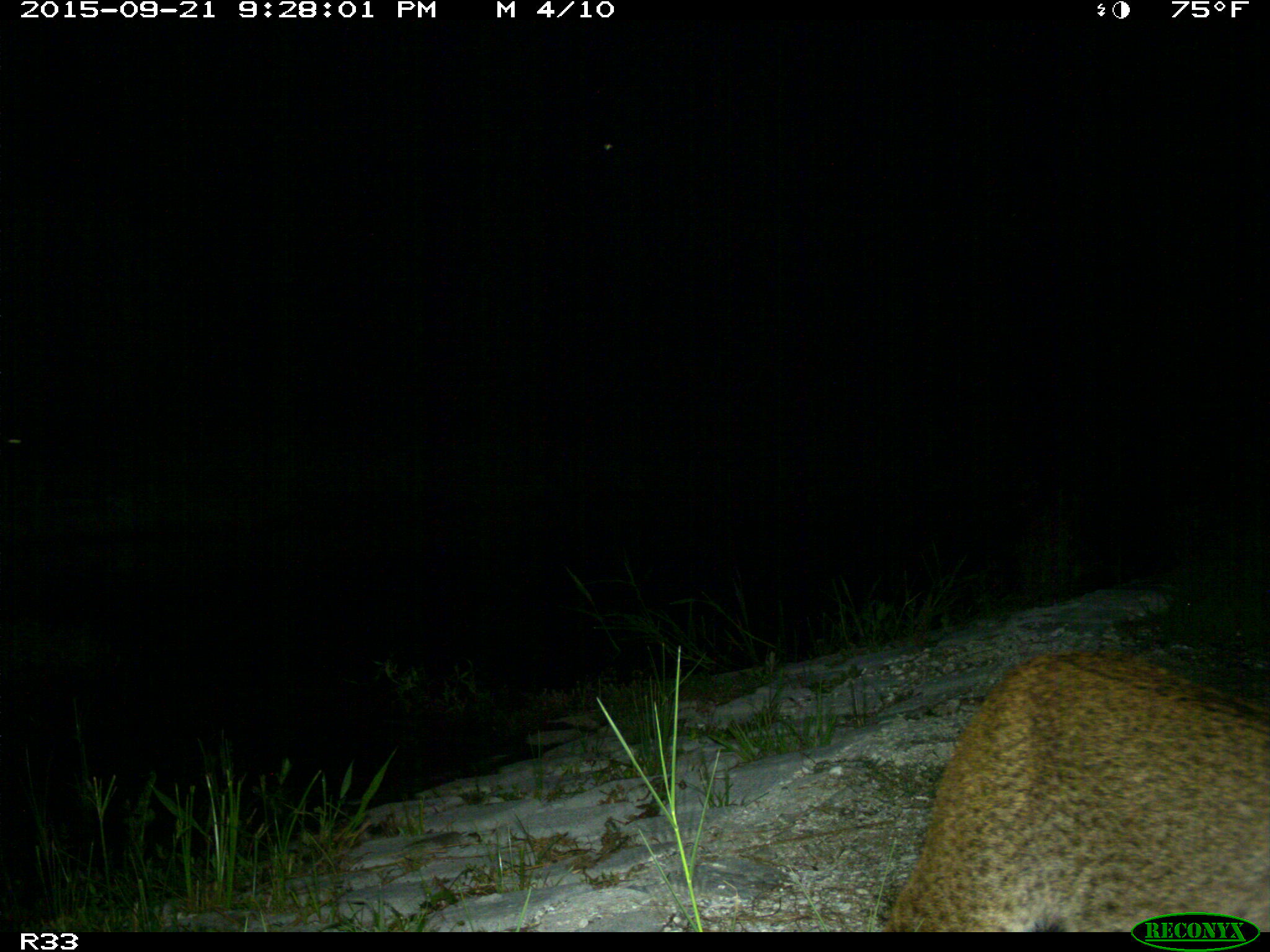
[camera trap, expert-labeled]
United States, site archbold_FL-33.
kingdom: Animalia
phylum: Chordata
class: Mammalia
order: Carnivora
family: Felidae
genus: Lynx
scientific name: Lynx rufus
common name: bobcat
Lynx rufus (bobcat).